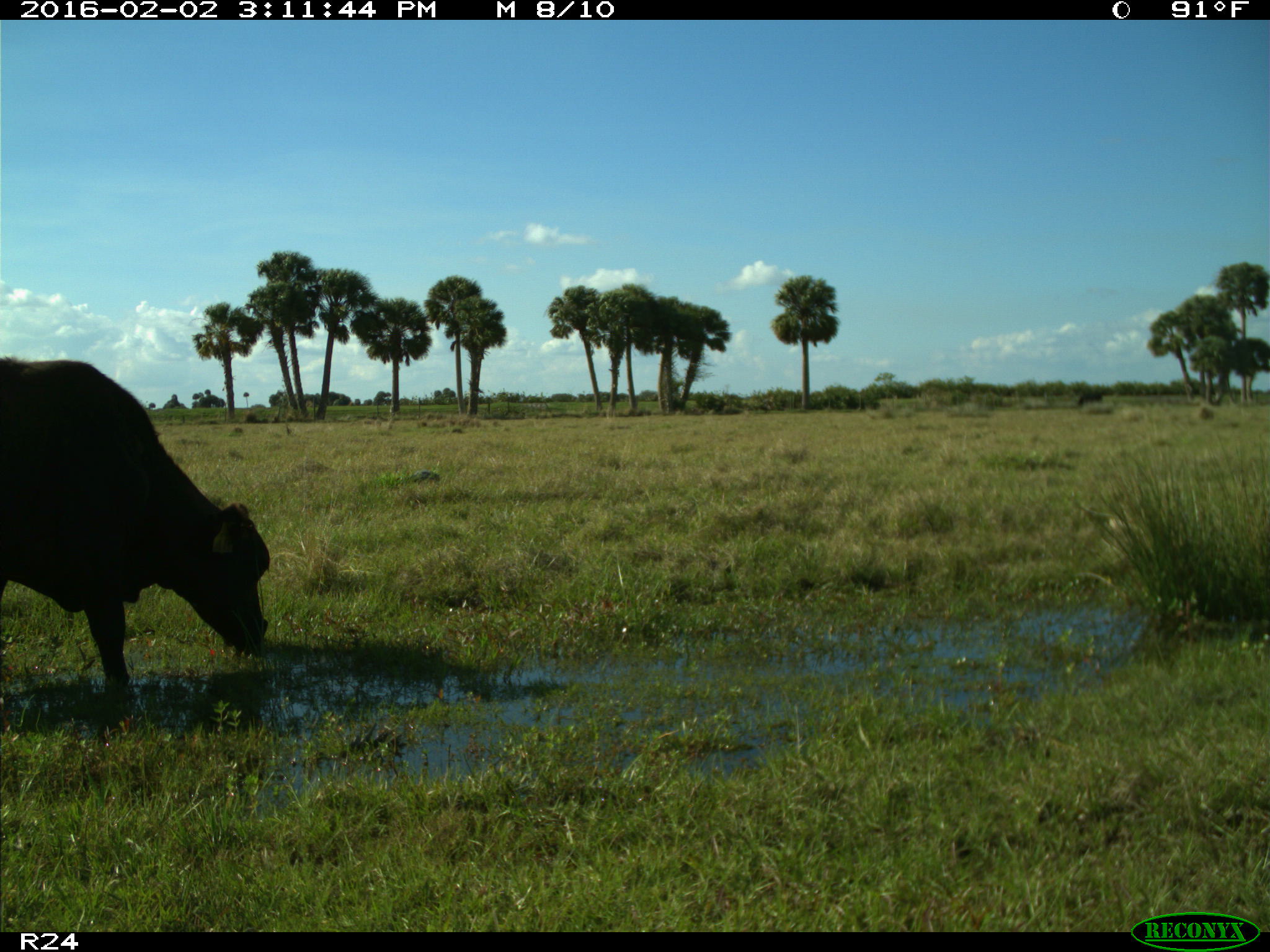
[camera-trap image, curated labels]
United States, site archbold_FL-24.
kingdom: Animalia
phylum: Chordata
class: Mammalia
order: Artiodactyla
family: Bovidae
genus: Bos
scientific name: Bos taurus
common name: domestic cow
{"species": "Bos taurus (domestic cow)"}